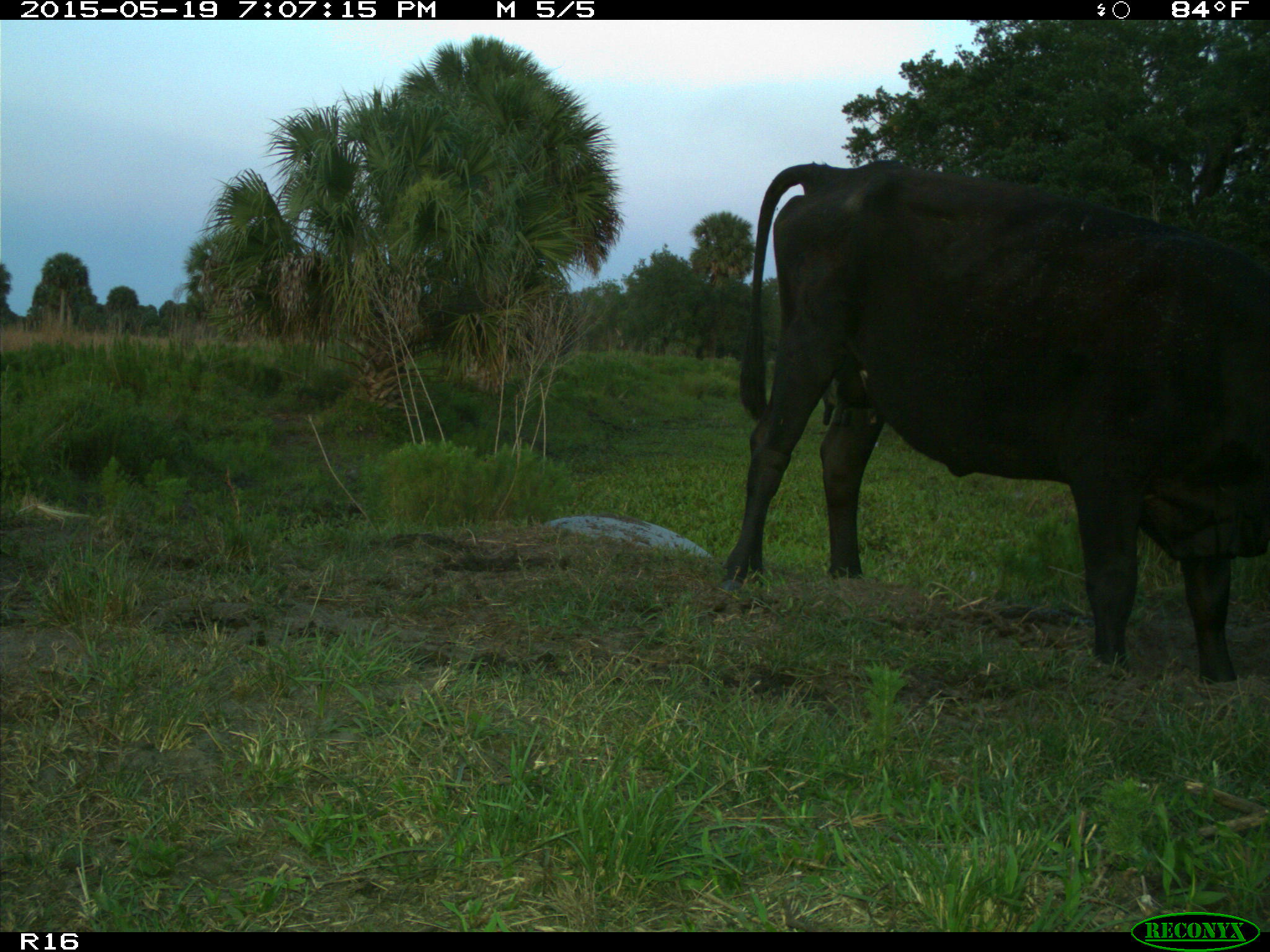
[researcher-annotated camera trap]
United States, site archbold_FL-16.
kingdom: Animalia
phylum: Chordata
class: Mammalia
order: Artiodactyla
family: Bovidae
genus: Bos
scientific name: Bos taurus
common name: domestic cow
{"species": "Bos taurus (domestic cow)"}